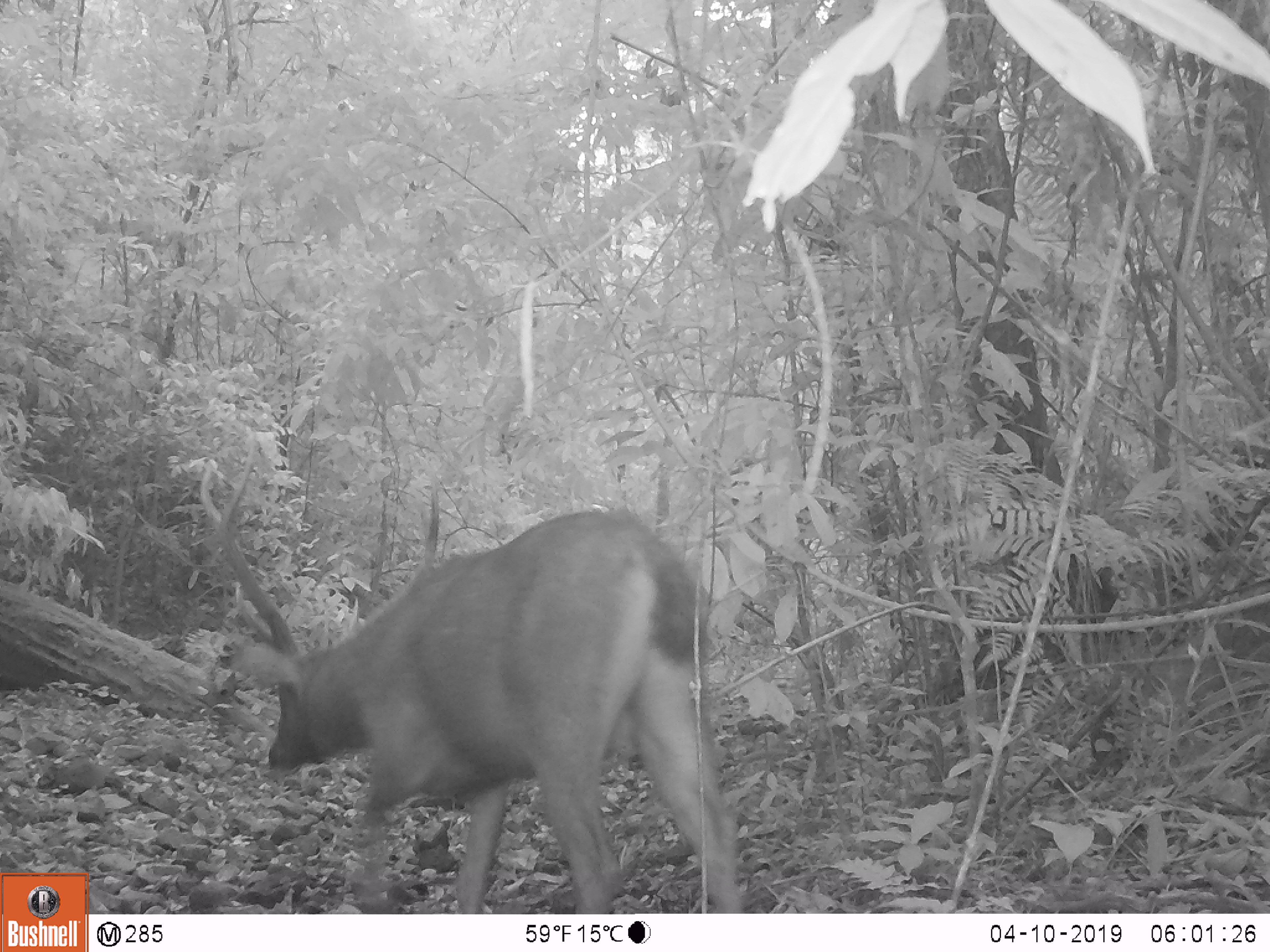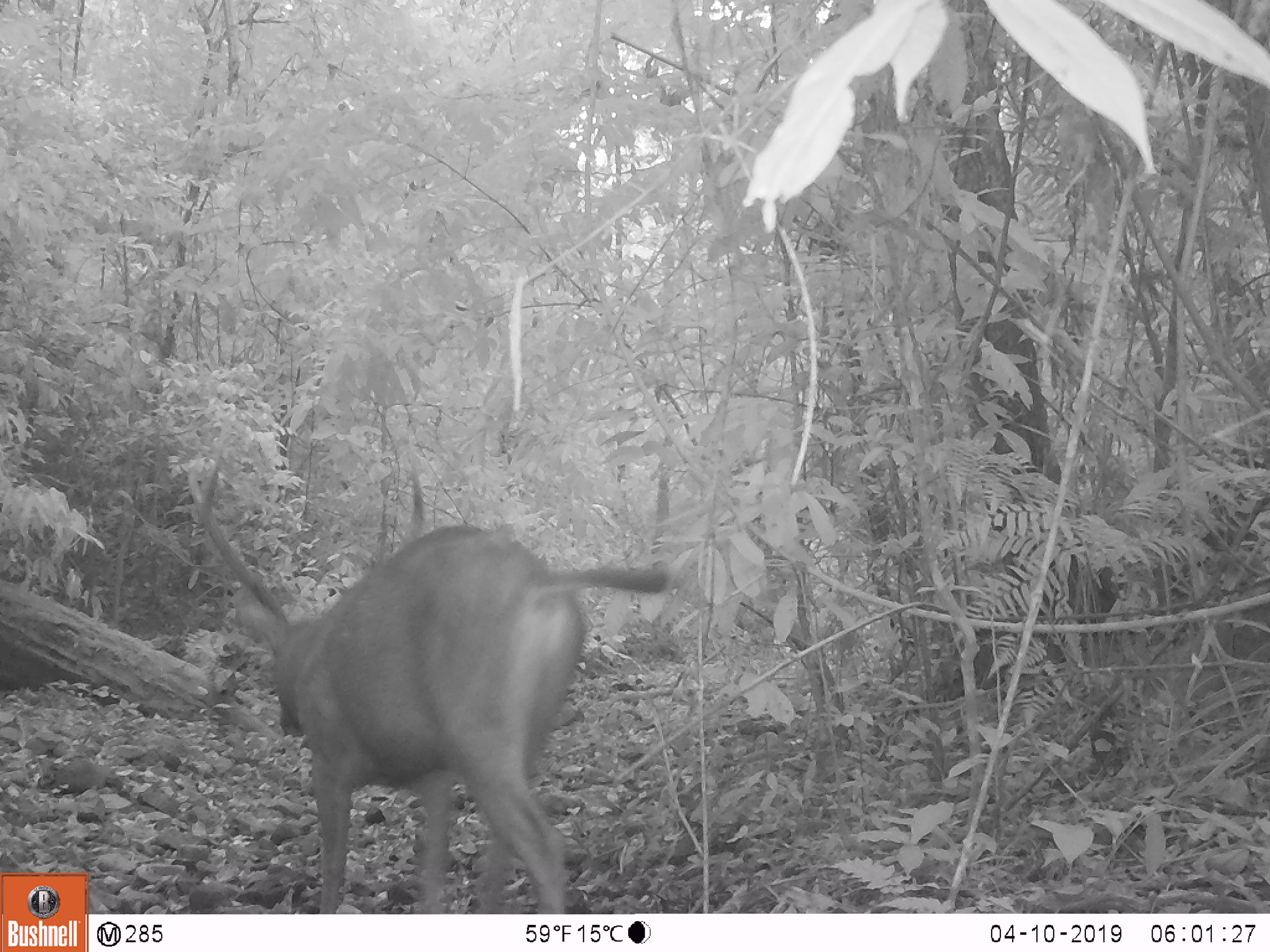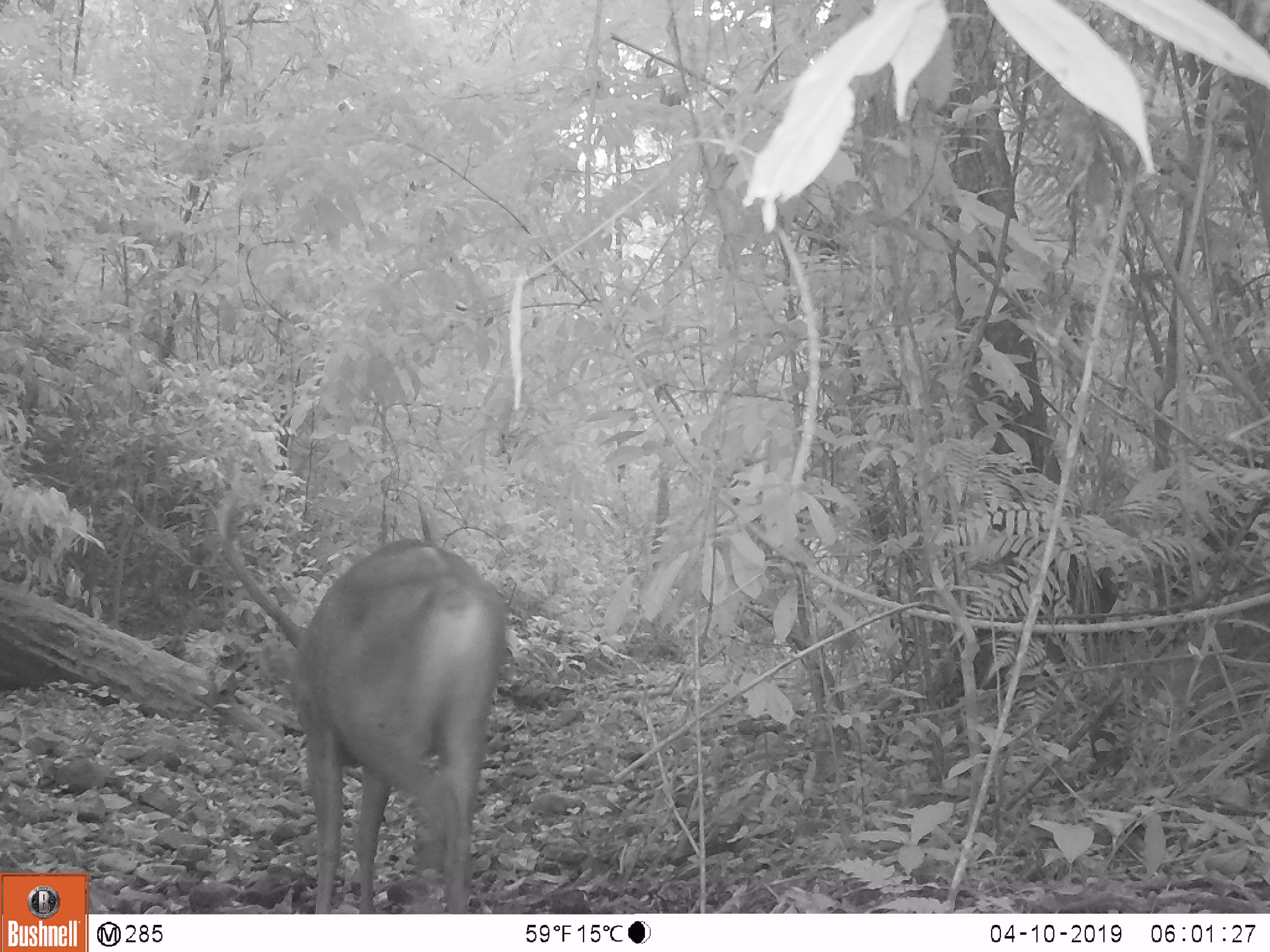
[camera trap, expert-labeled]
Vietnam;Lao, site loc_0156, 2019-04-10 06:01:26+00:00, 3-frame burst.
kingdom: Animalia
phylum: Chordata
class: Mammalia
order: Artiodactyla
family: Cervidae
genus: Rusa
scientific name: Rusa unicolor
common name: sambar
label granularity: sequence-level